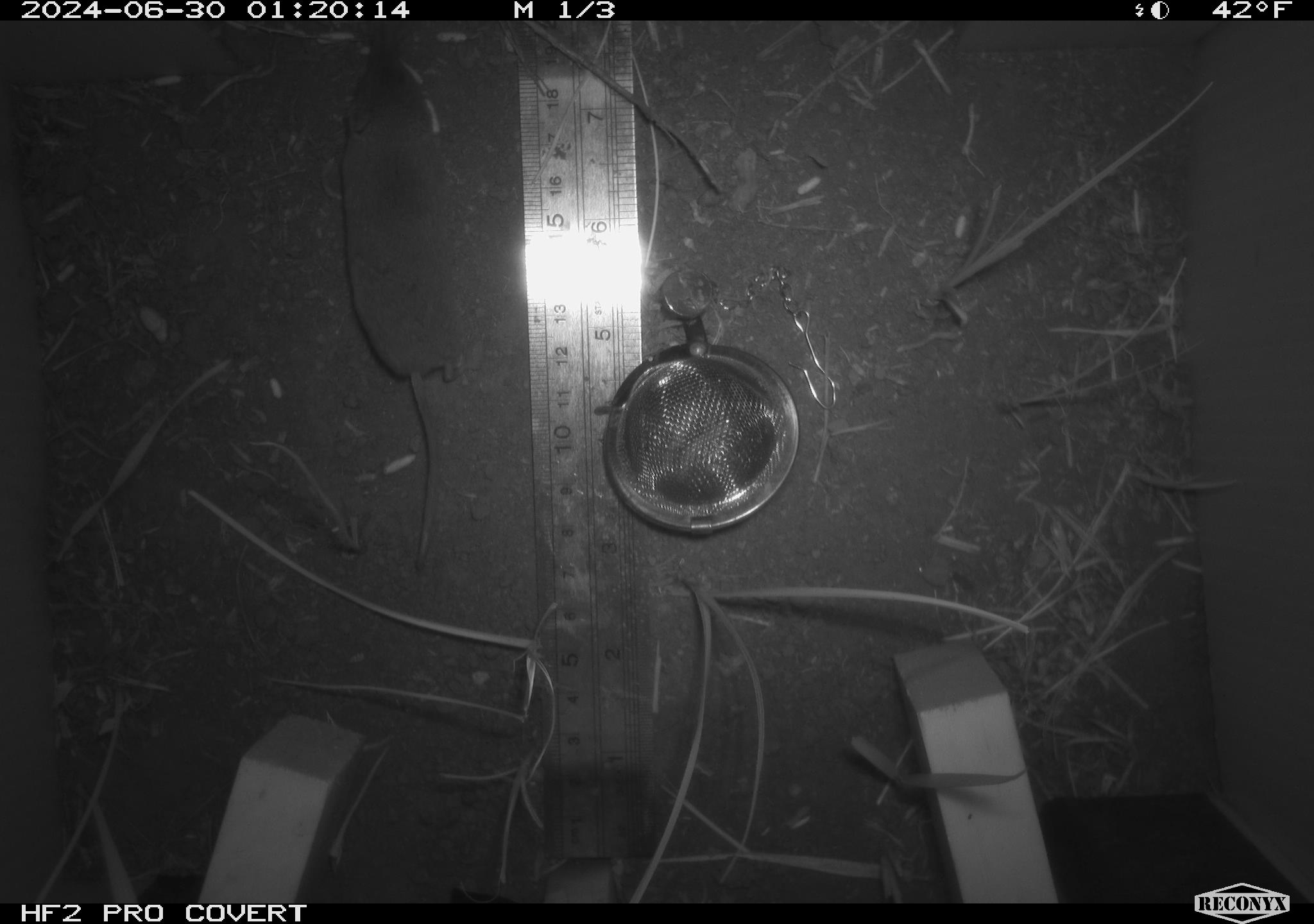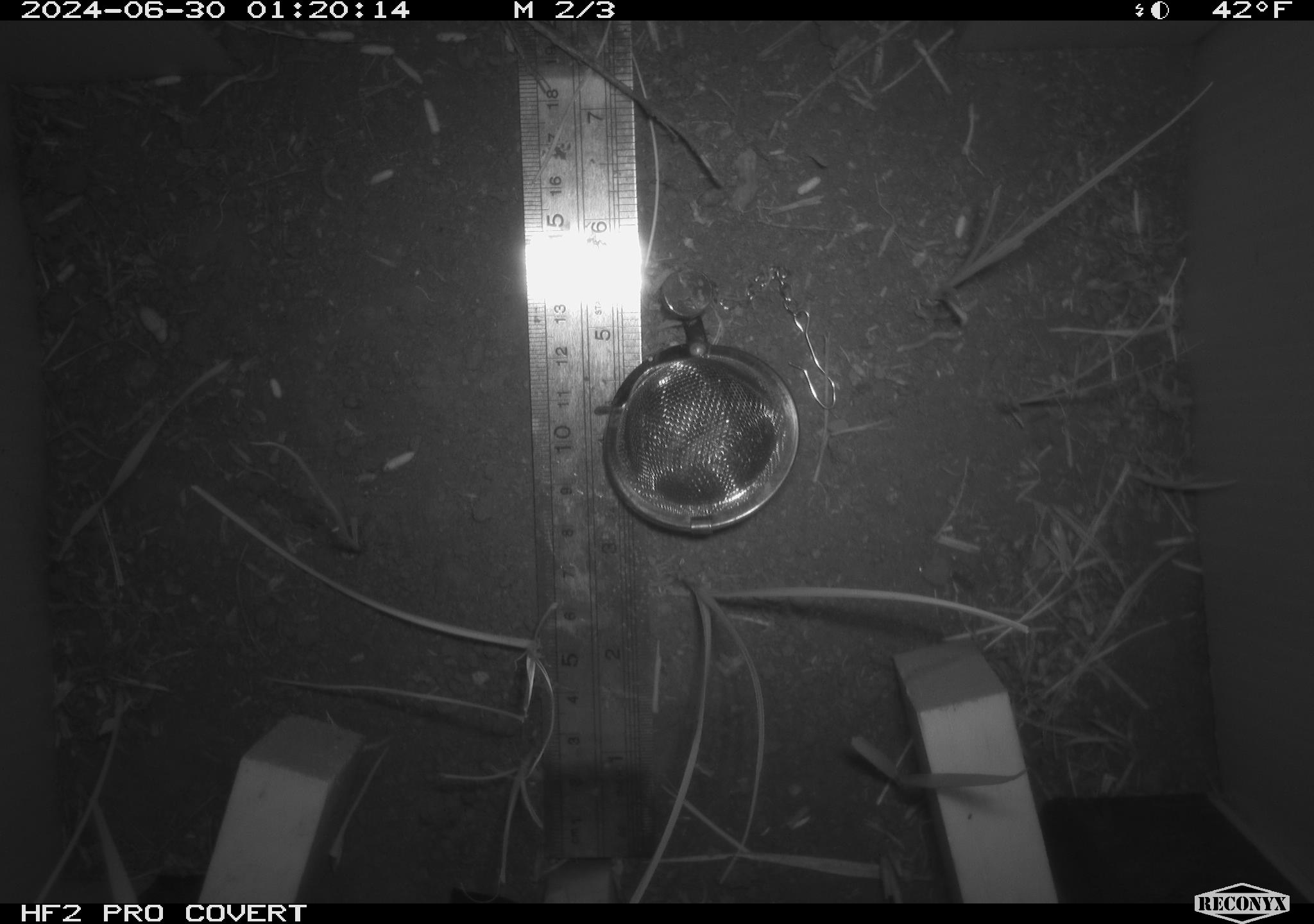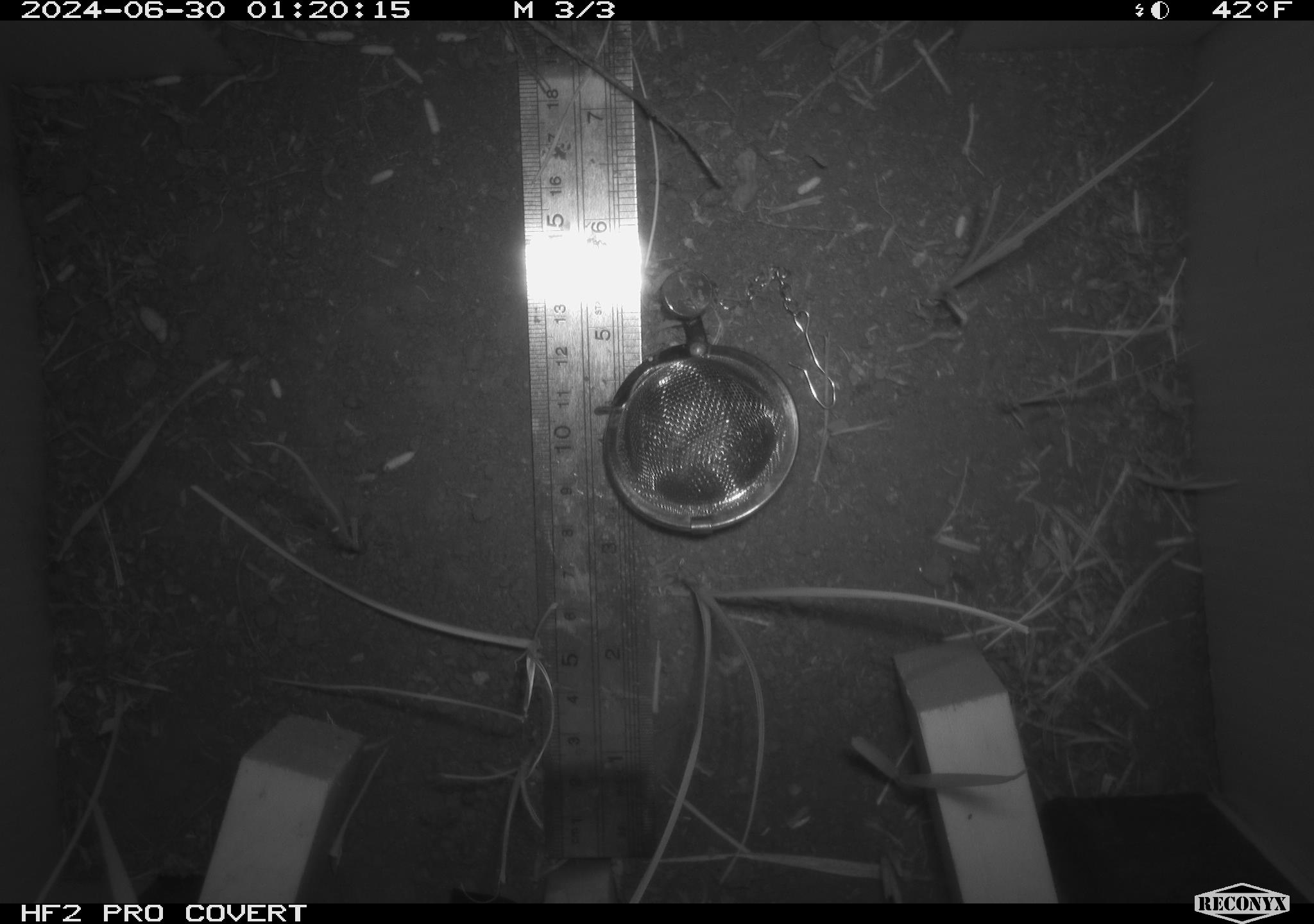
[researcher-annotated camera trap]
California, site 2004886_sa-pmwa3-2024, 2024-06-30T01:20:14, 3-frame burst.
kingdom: Animalia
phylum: Chordata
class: Mammalia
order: Rodentia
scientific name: Rodentia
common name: mouse species